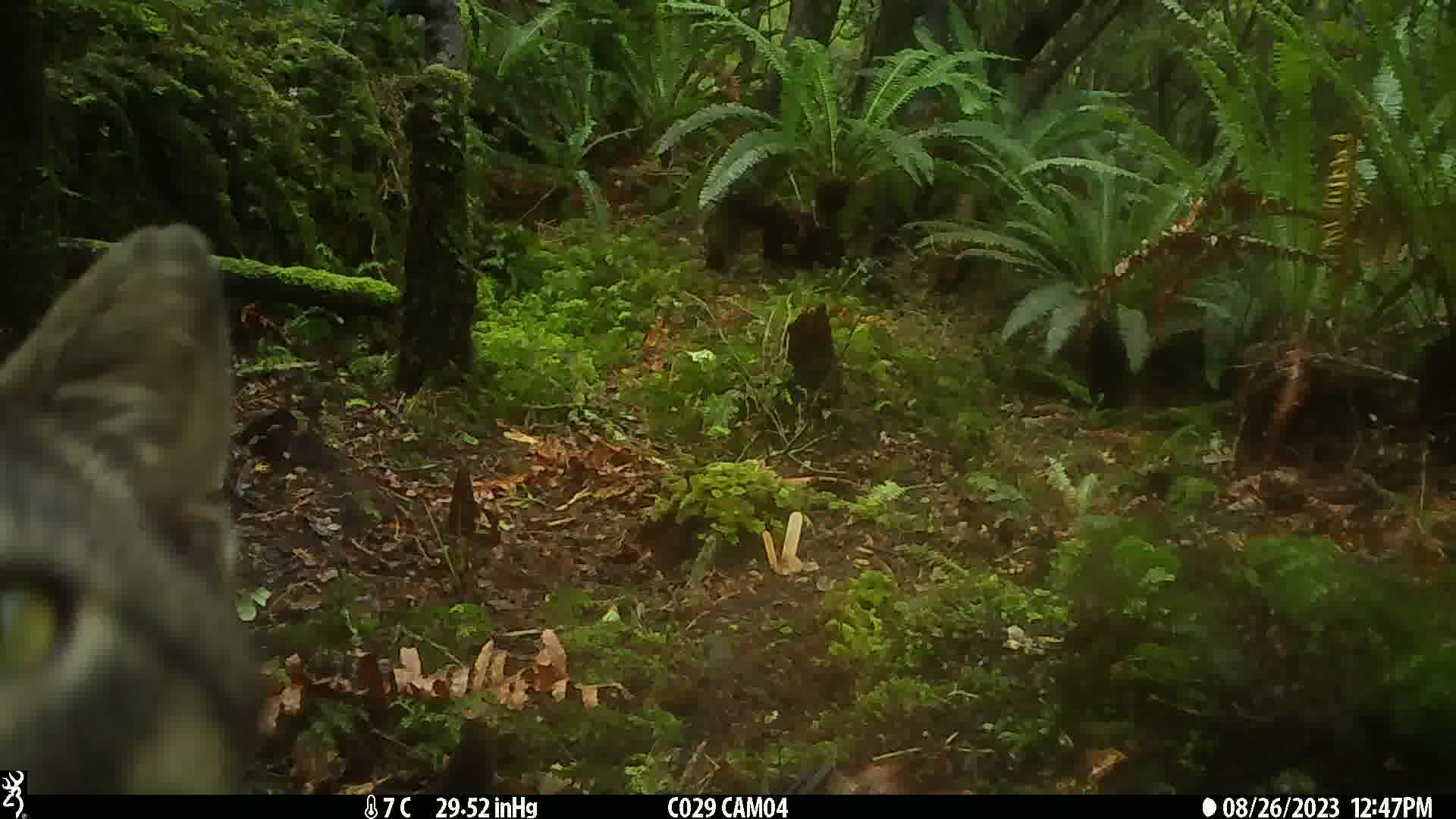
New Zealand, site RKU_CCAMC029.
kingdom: Animalia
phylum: Chordata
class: Mammalia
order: Carnivora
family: Felidae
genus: Felis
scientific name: Felis catus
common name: domestic cat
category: cat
Cat (domestic cat) (Felis catus).